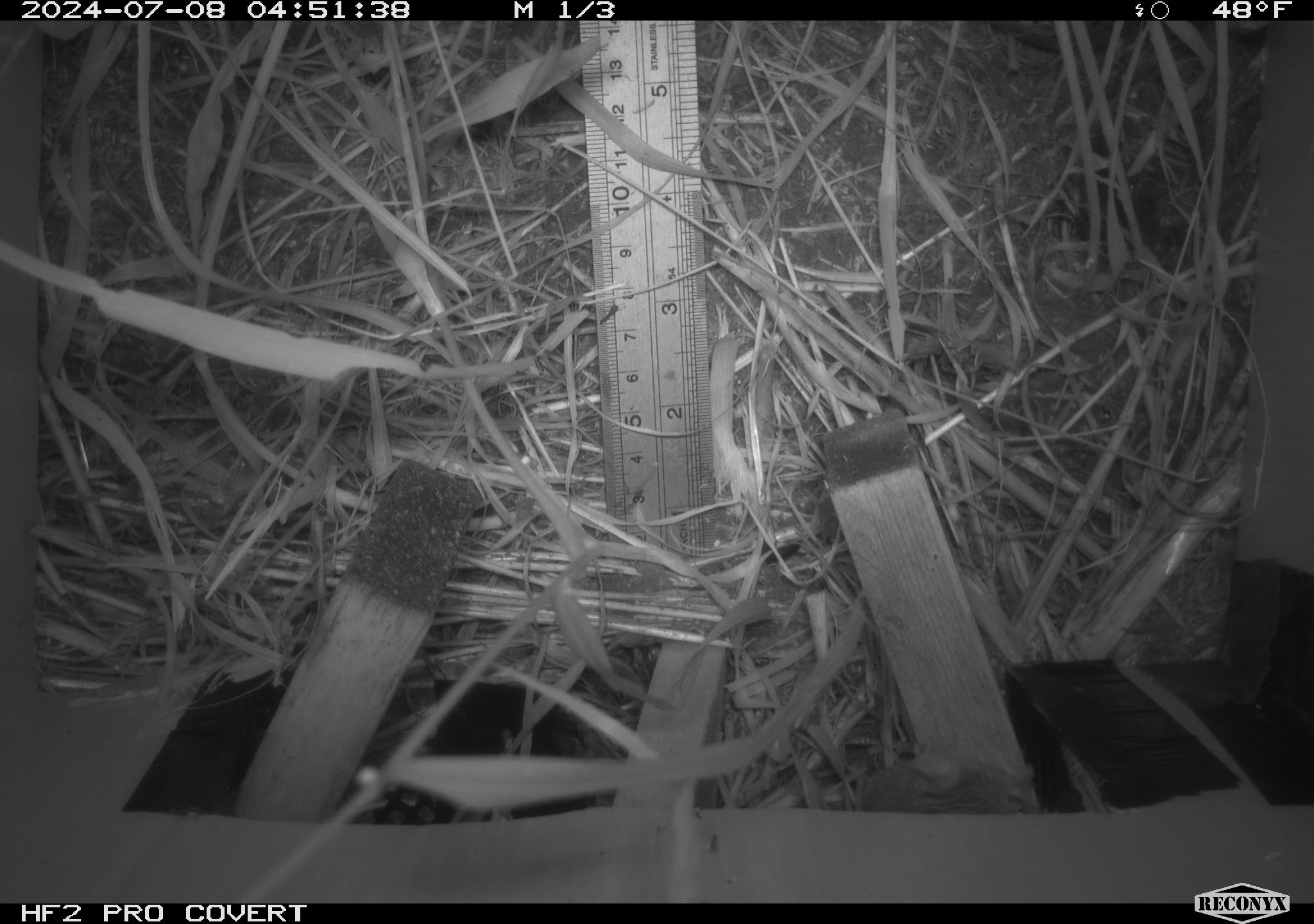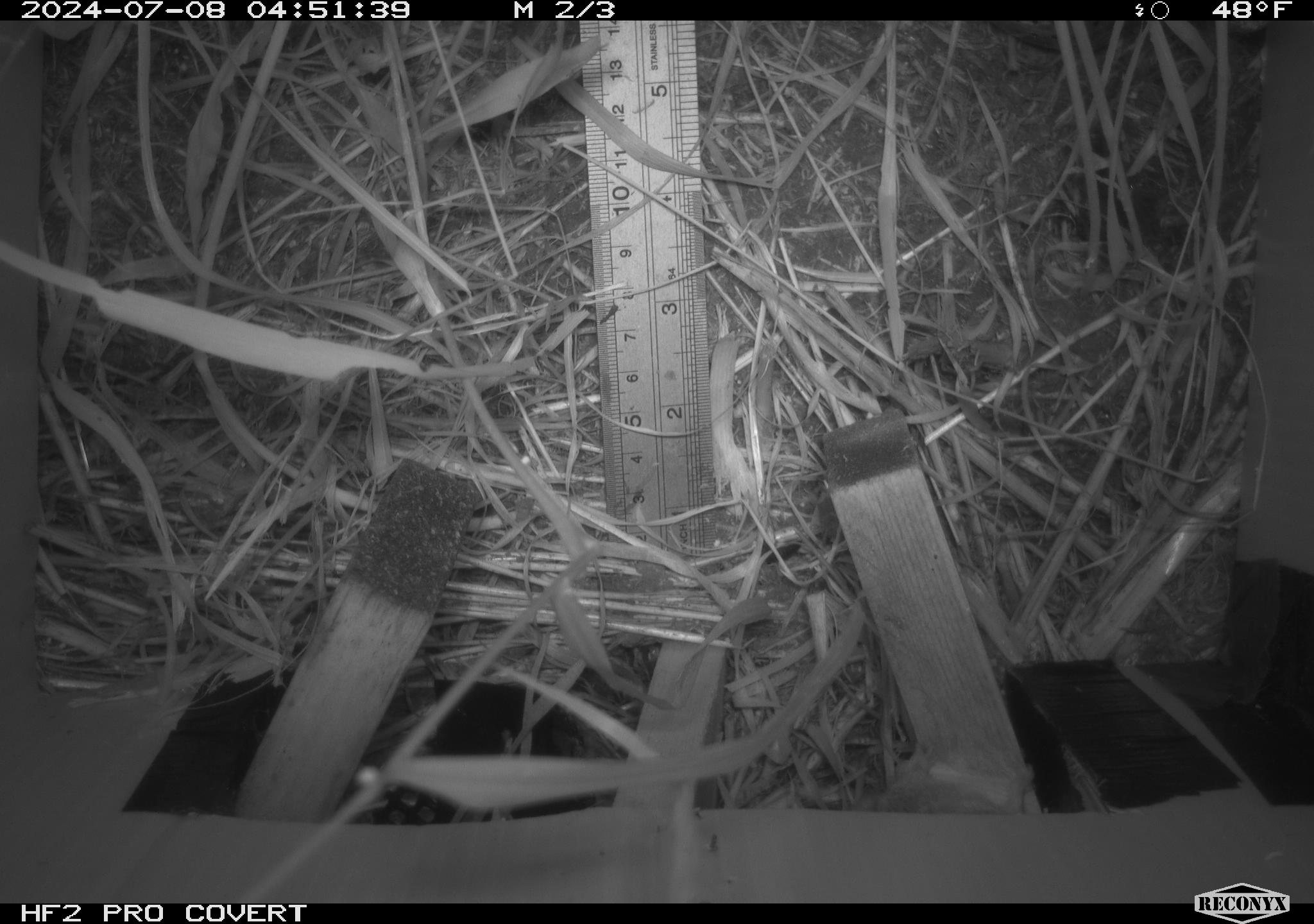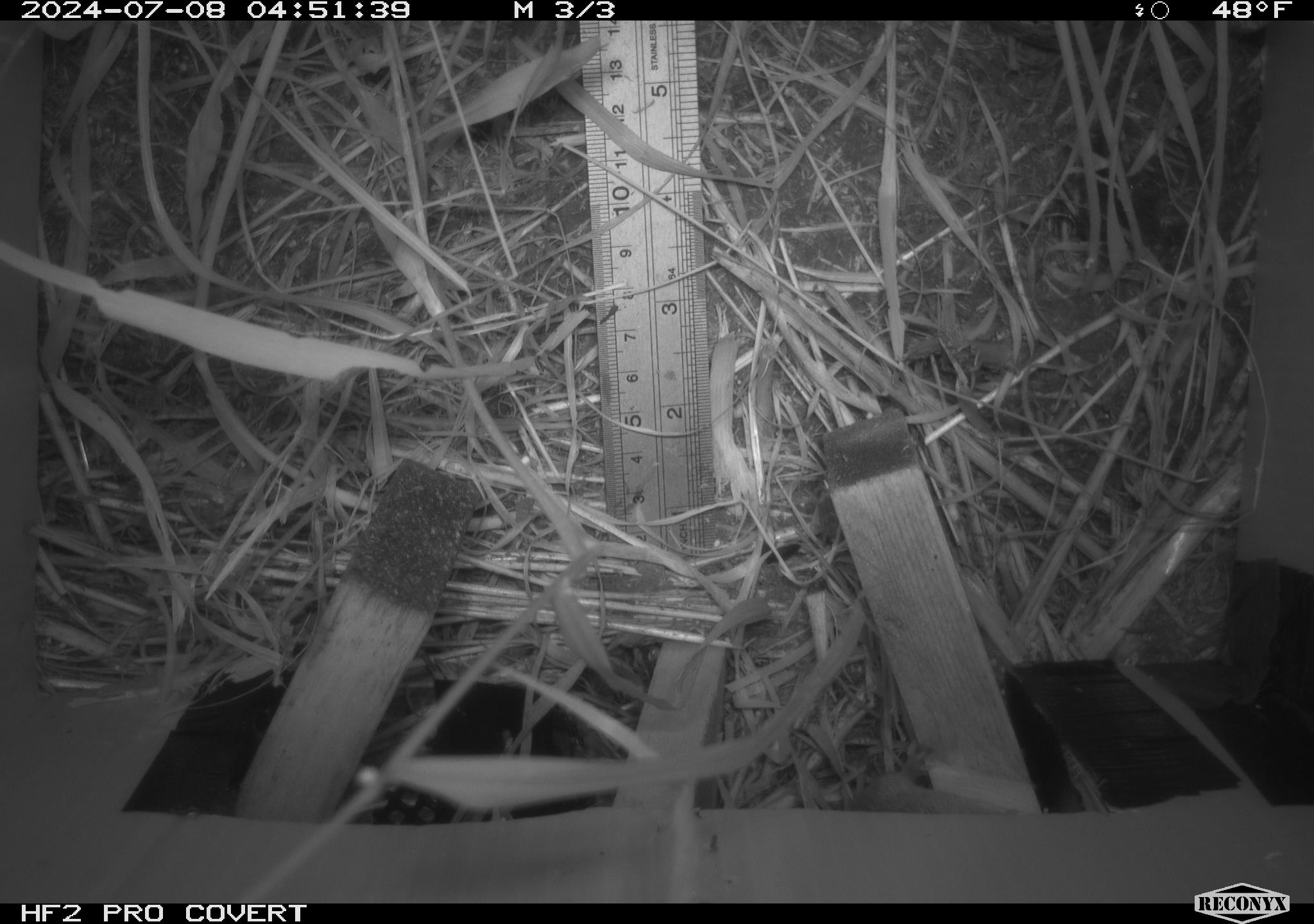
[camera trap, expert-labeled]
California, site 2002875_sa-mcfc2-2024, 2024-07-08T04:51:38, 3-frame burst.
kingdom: Animalia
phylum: Chordata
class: Mammalia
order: Rodentia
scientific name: Rodentia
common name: rodent